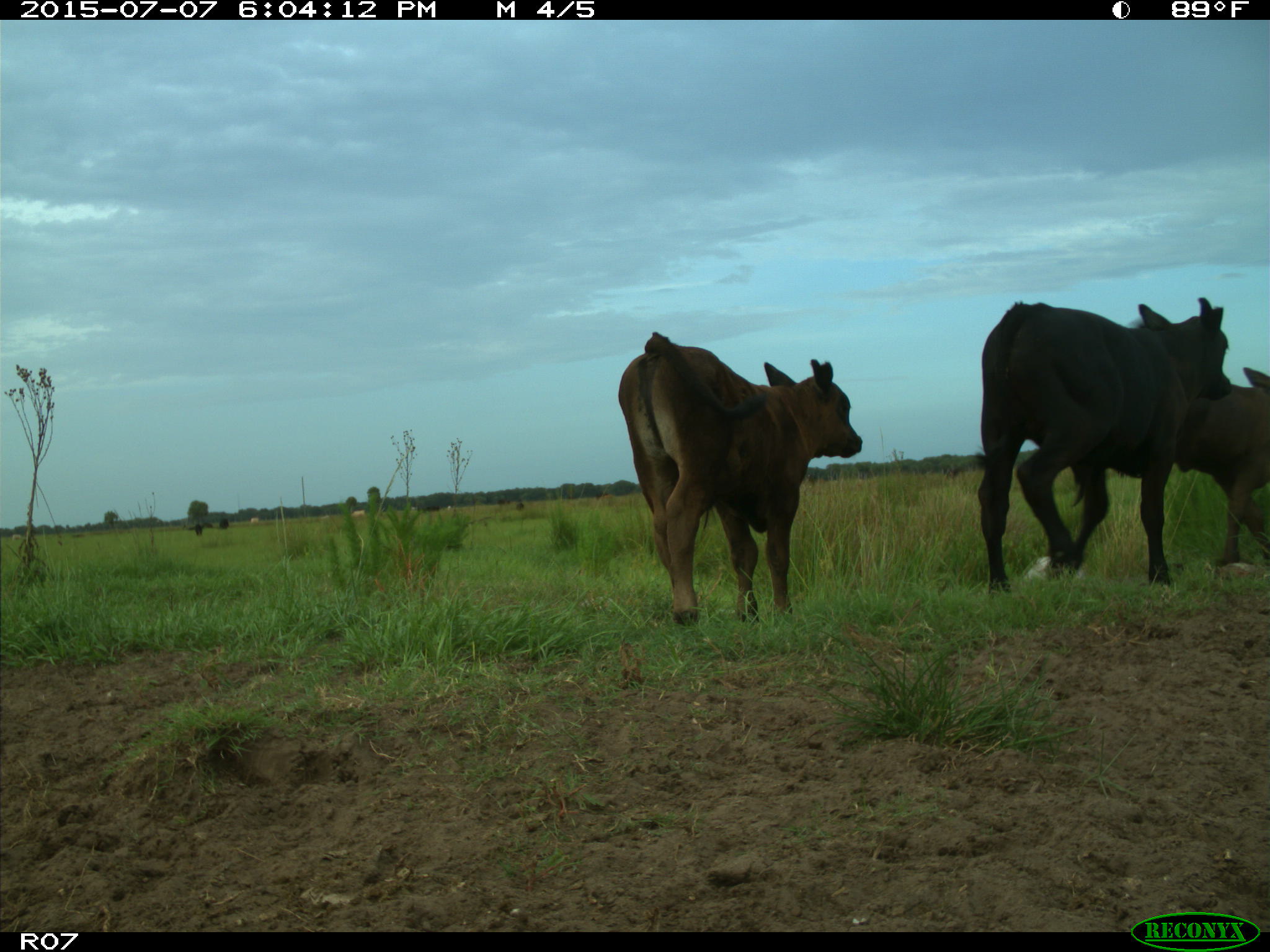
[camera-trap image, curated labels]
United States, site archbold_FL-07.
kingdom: Animalia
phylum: Chordata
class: Mammalia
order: Artiodactyla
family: Bovidae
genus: Bos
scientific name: Bos taurus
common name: domestic cow